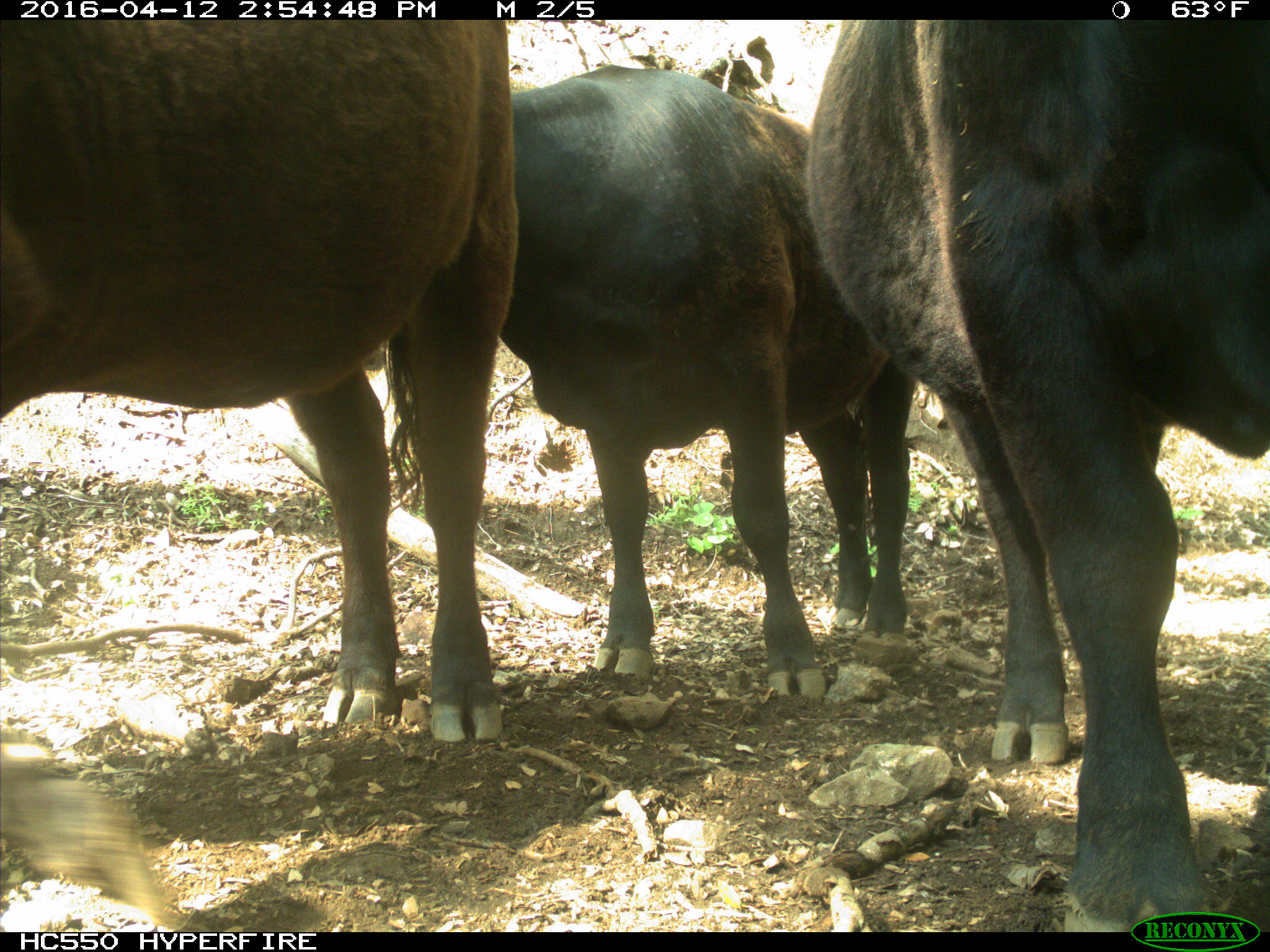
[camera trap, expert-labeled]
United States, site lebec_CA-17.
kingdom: Animalia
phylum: Chordata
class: Mammalia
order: Artiodactyla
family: Bovidae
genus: Bos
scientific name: Bos taurus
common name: domestic cow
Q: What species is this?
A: Bos taurus (domestic cow).